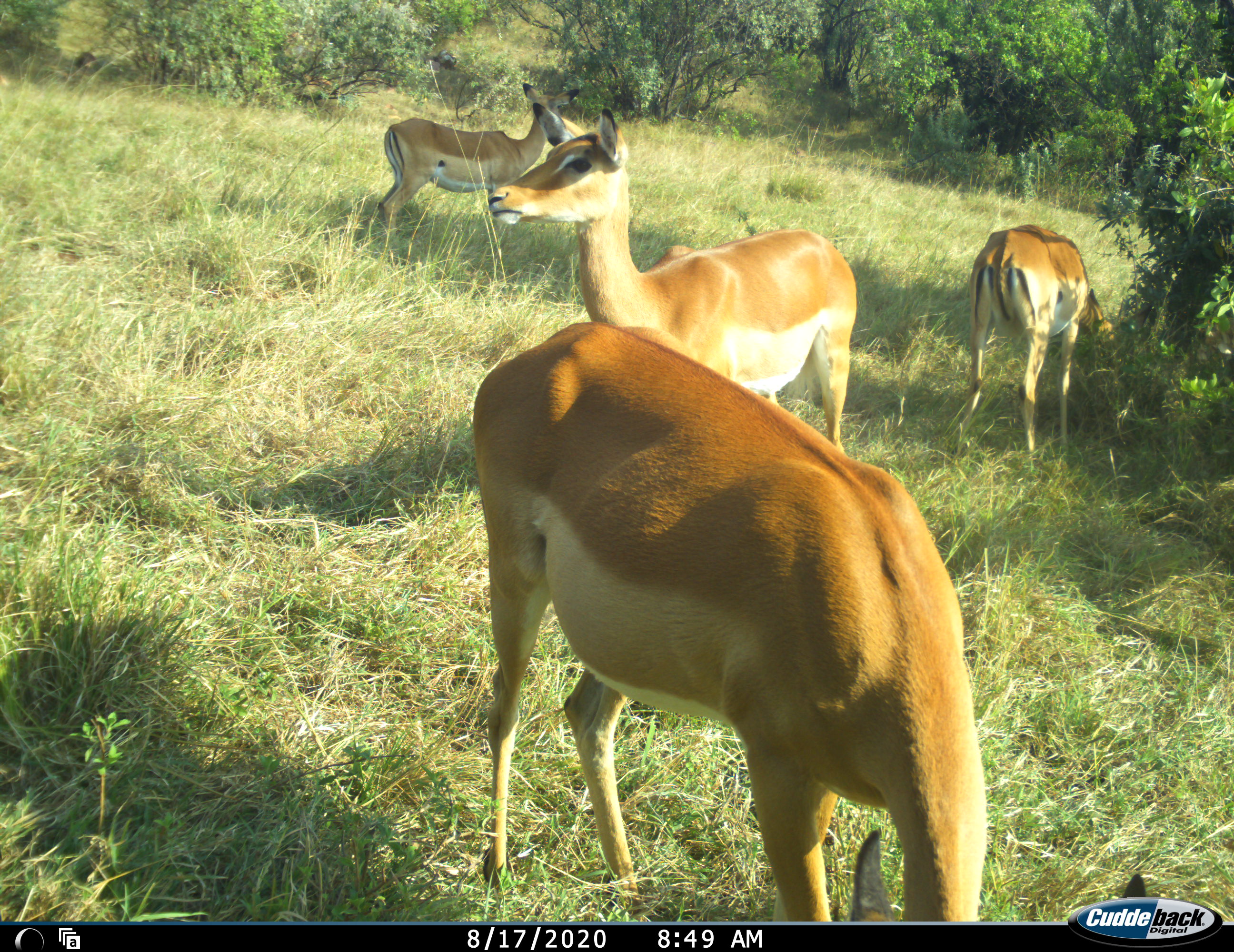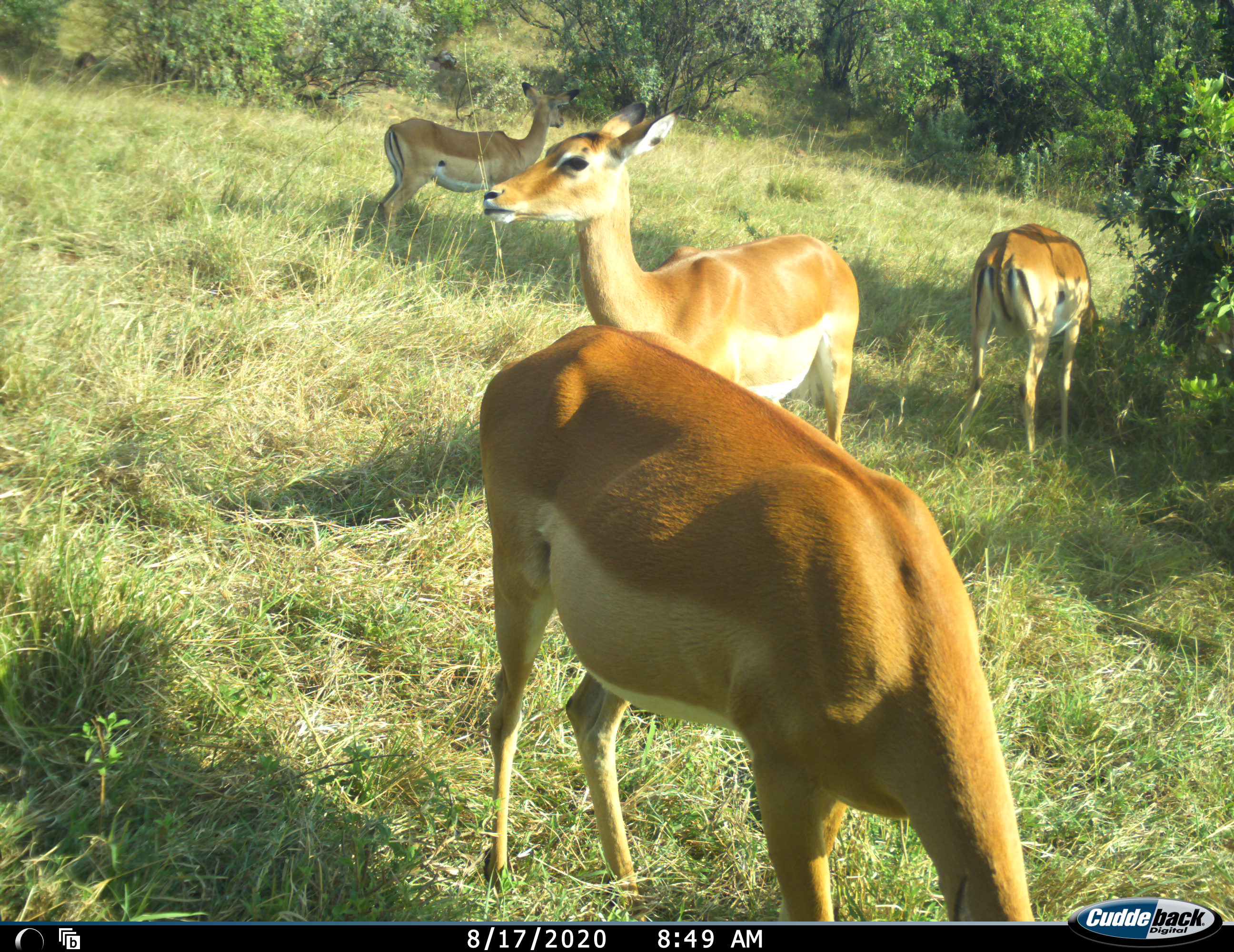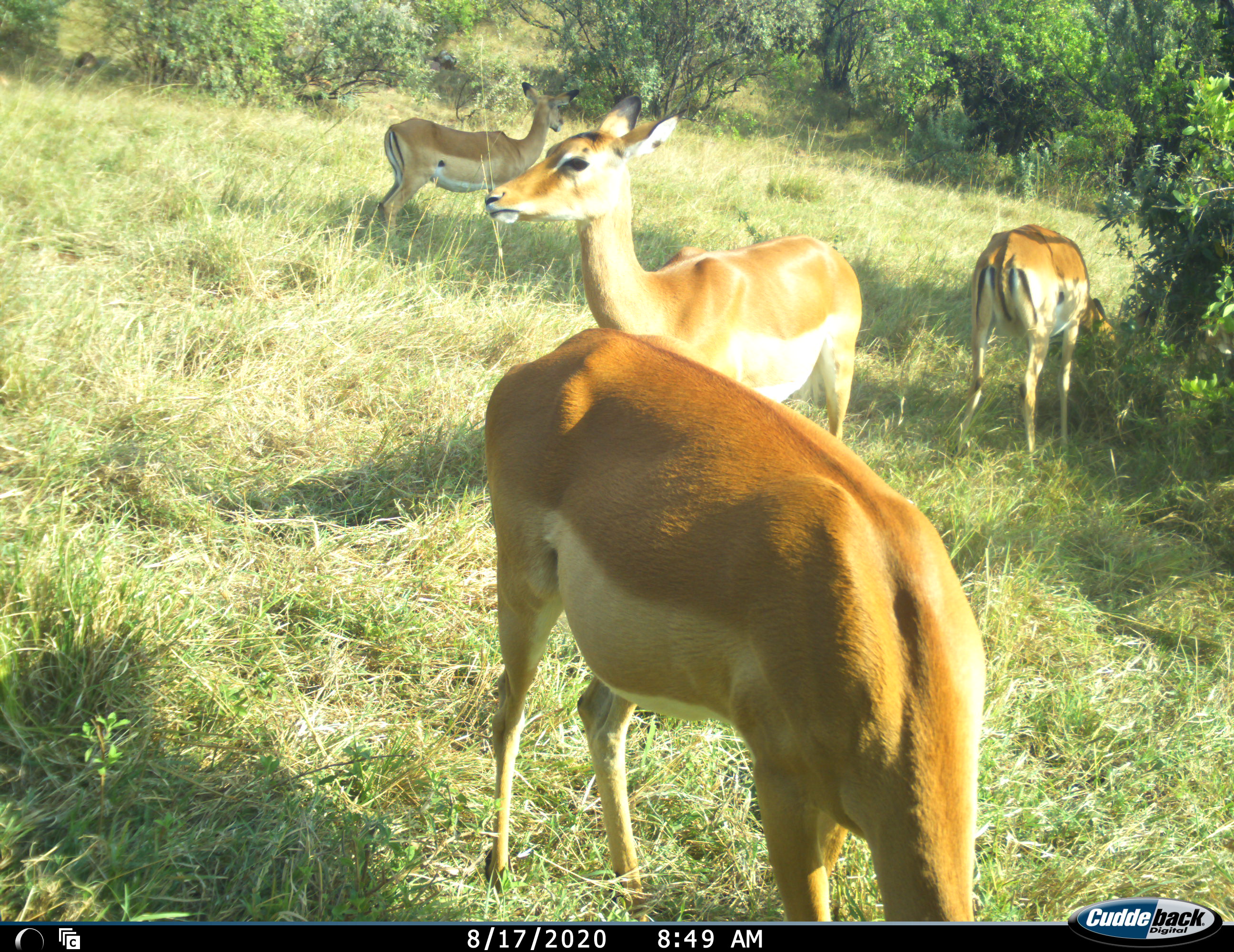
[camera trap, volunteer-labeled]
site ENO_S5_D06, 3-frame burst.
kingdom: Animalia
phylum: Chordata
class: Mammalia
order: Artiodactyla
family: Bovidae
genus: Aepyceros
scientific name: Aepyceros melampus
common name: impala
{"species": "impala (Aepyceros melampus)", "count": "4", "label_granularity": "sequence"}